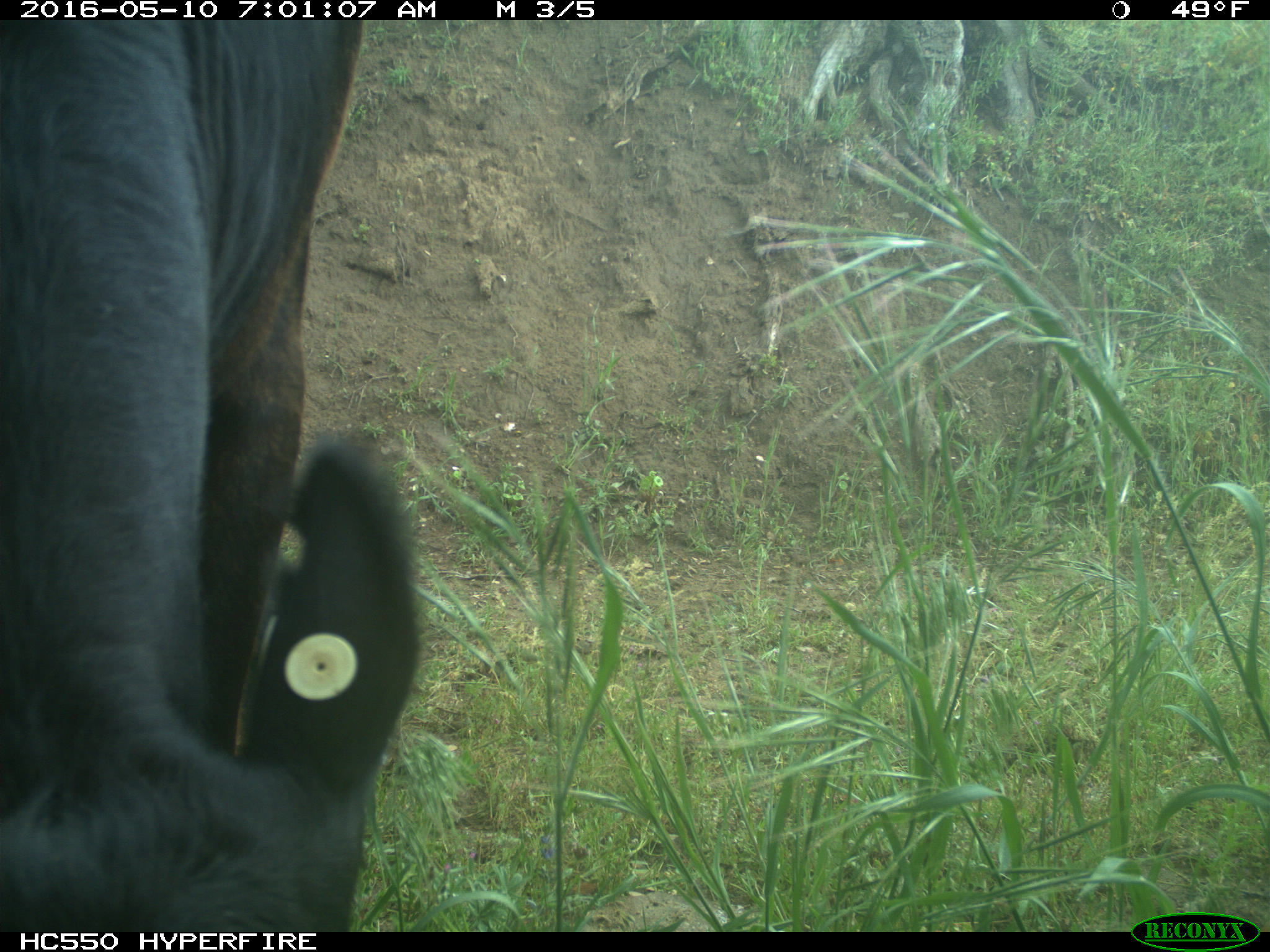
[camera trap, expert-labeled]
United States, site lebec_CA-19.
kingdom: Animalia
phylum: Chordata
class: Mammalia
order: Artiodactyla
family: Bovidae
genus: Bos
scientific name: Bos taurus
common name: domestic cow